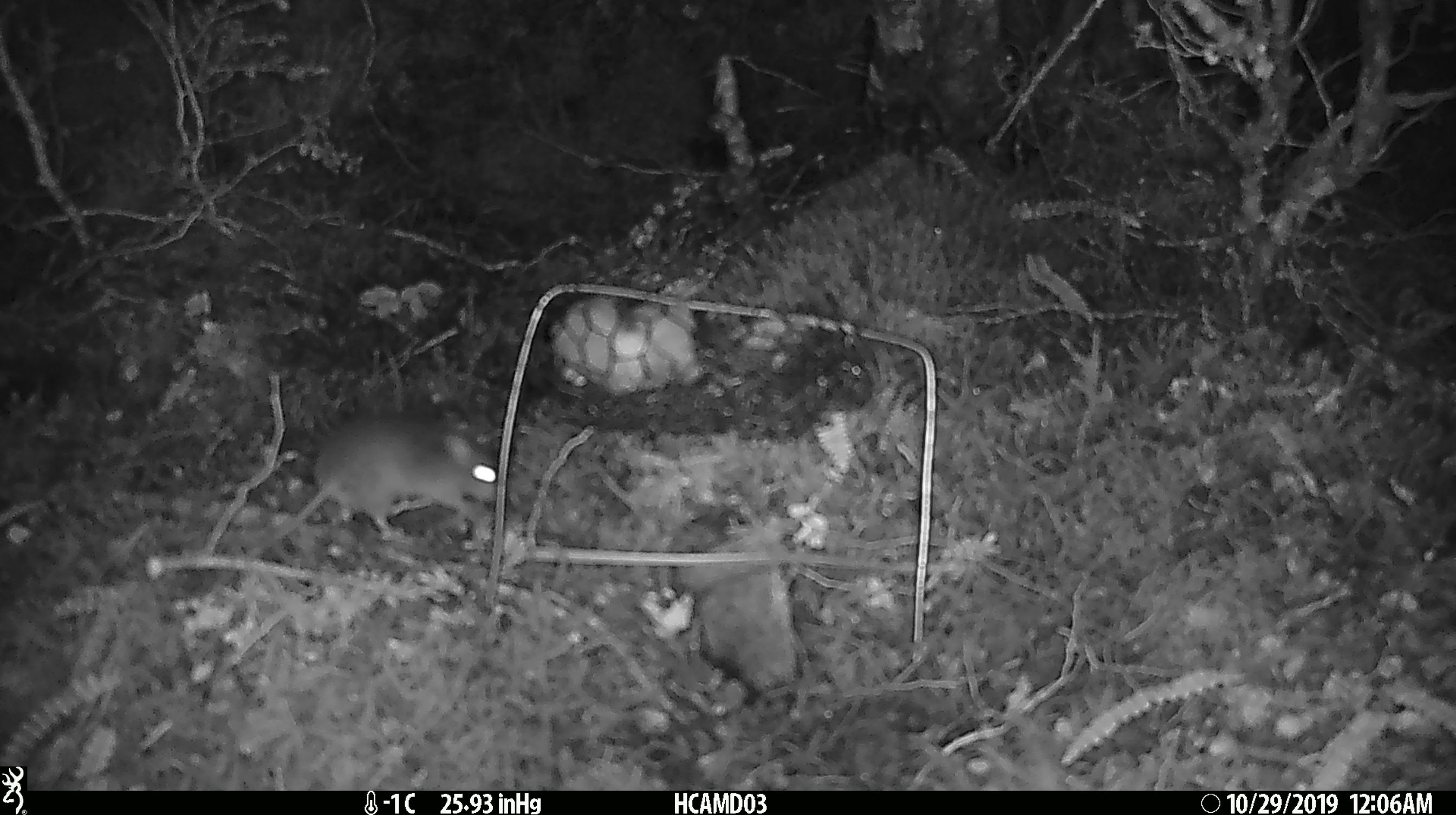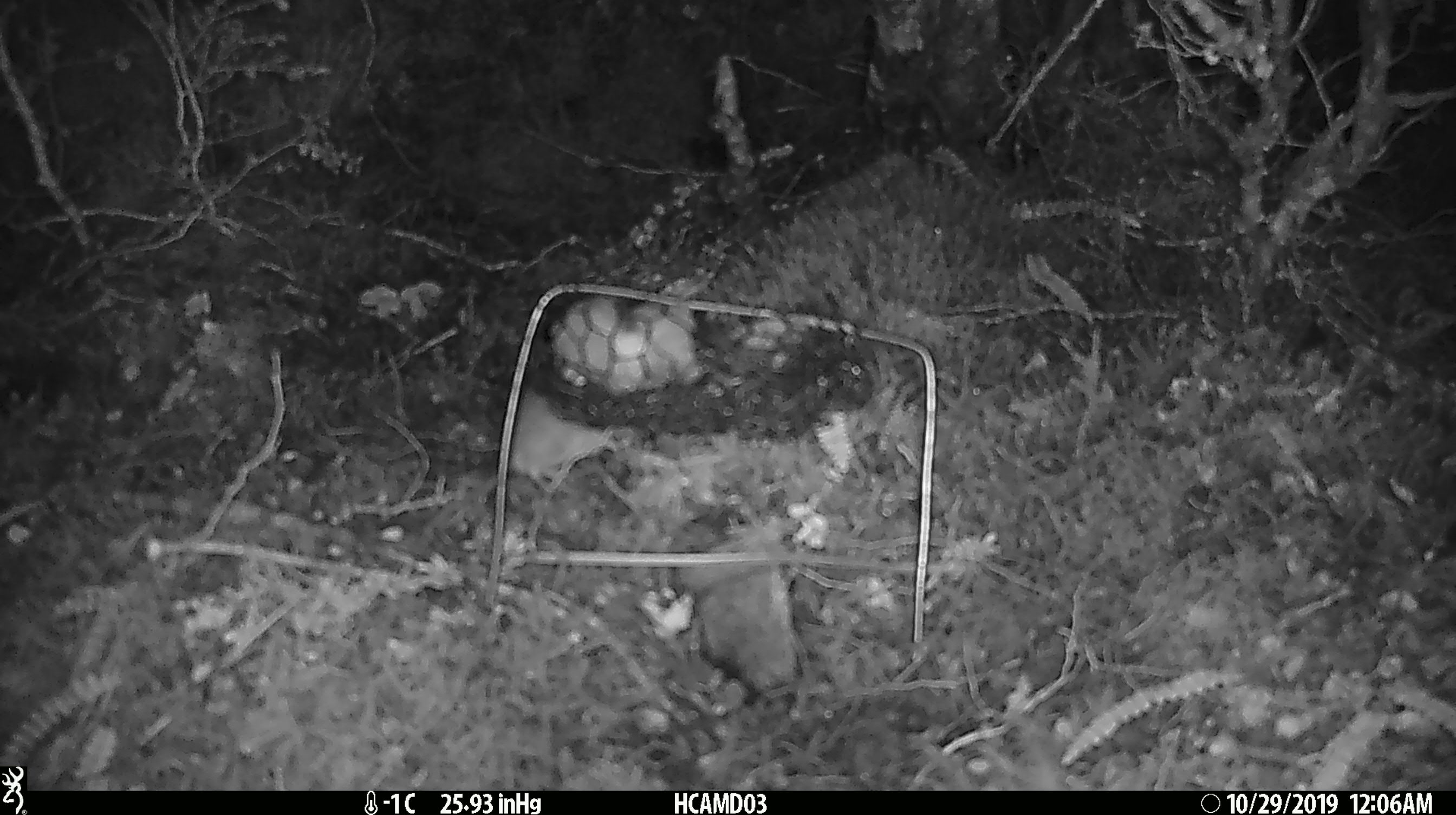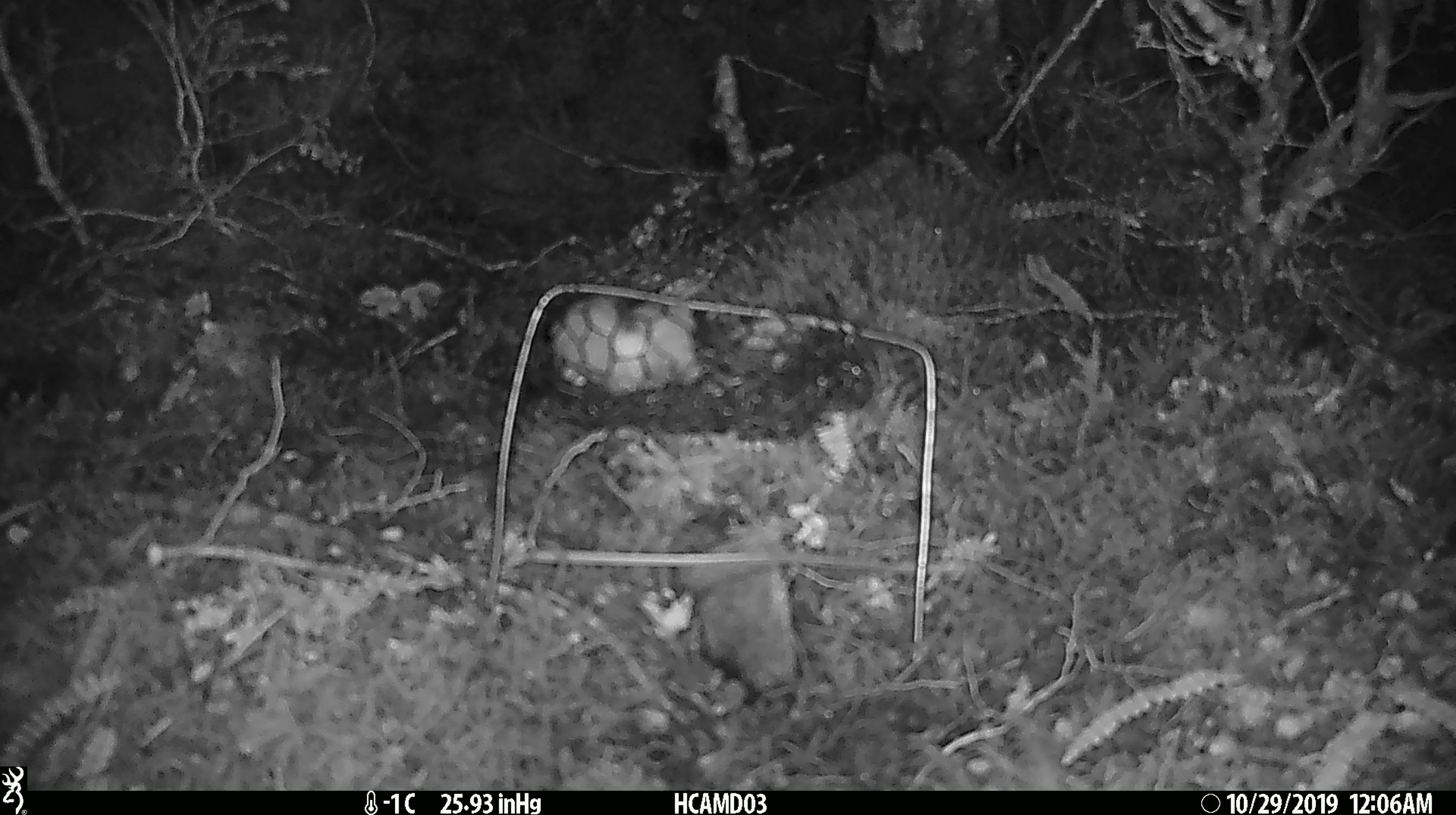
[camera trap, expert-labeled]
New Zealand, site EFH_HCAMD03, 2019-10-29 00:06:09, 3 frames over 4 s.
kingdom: Animalia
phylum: Chordata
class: Mammalia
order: Rodentia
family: Muridae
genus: Mus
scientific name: Mus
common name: mouse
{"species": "mouse (Mus)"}